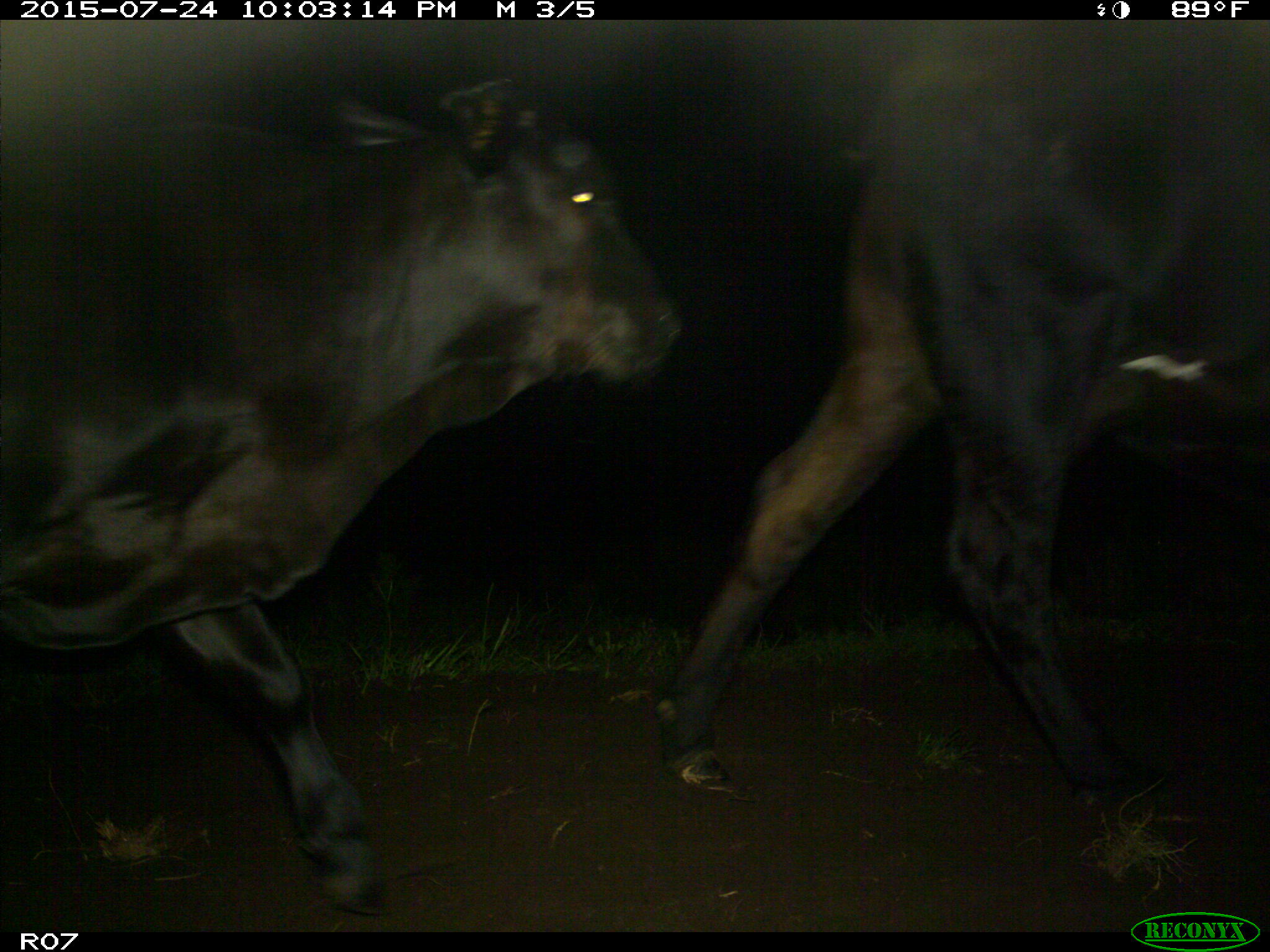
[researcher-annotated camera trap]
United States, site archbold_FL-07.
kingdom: Animalia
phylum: Chordata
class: Mammalia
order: Artiodactyla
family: Bovidae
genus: Bos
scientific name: Bos taurus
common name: domestic cow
Bos taurus (domestic cow).